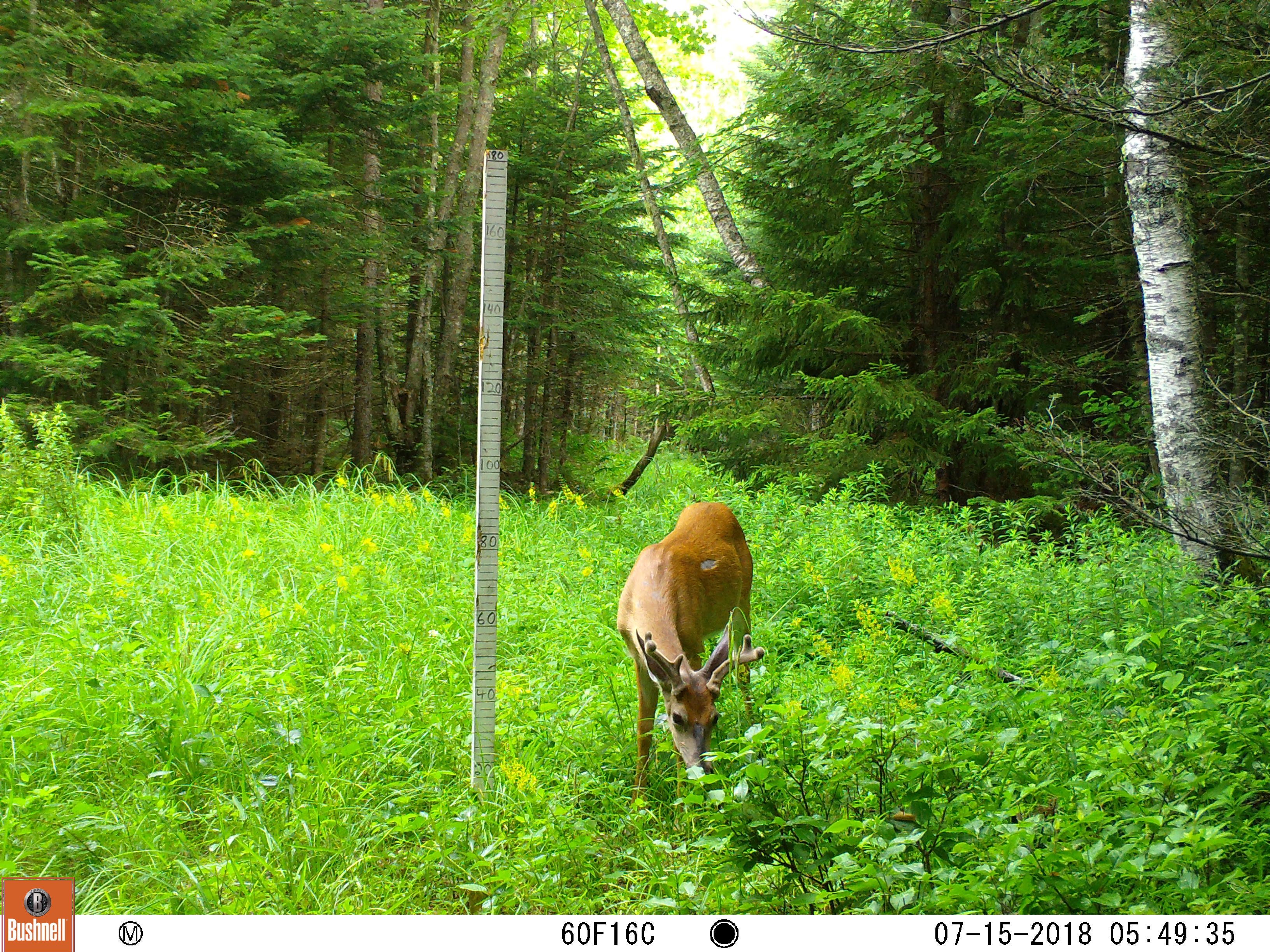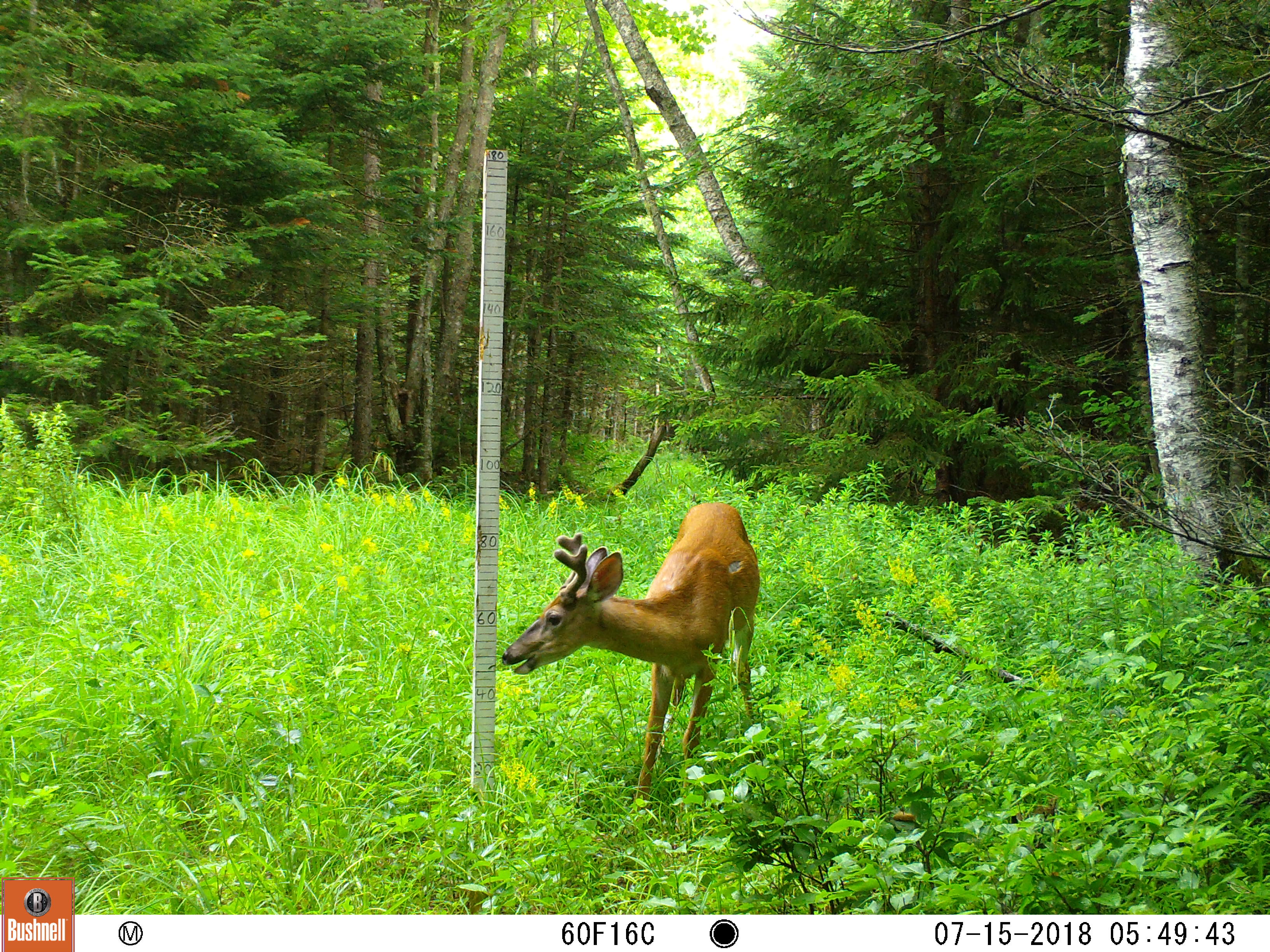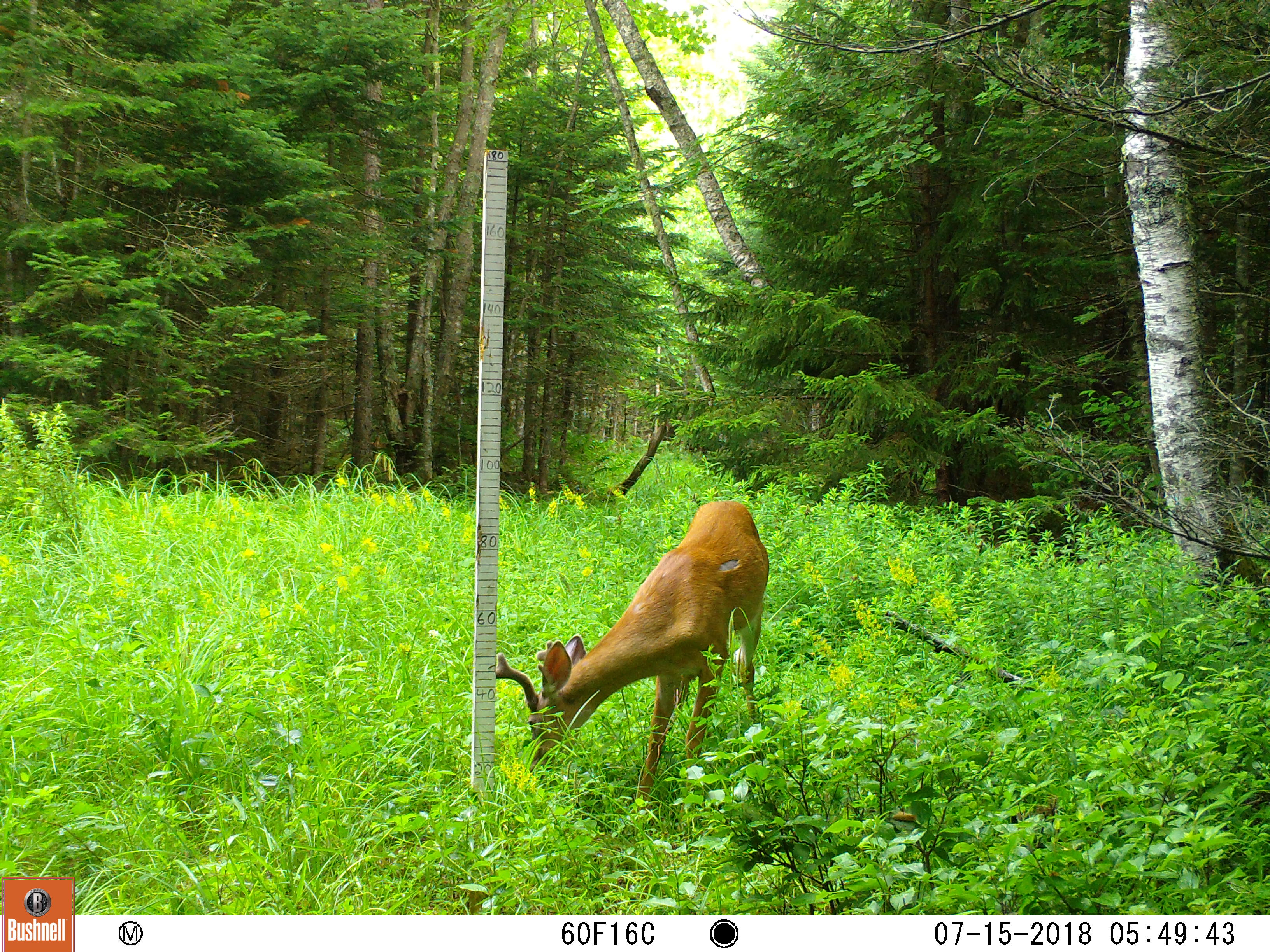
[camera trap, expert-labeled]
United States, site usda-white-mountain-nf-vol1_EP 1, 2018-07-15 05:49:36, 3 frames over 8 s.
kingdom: Animalia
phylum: Chordata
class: Mammalia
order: Artiodactyla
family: Cervidae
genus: Odocoileus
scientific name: Odocoileus virginianus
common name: white-tailed deer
White-tailed deer (Odocoileus virginianus).